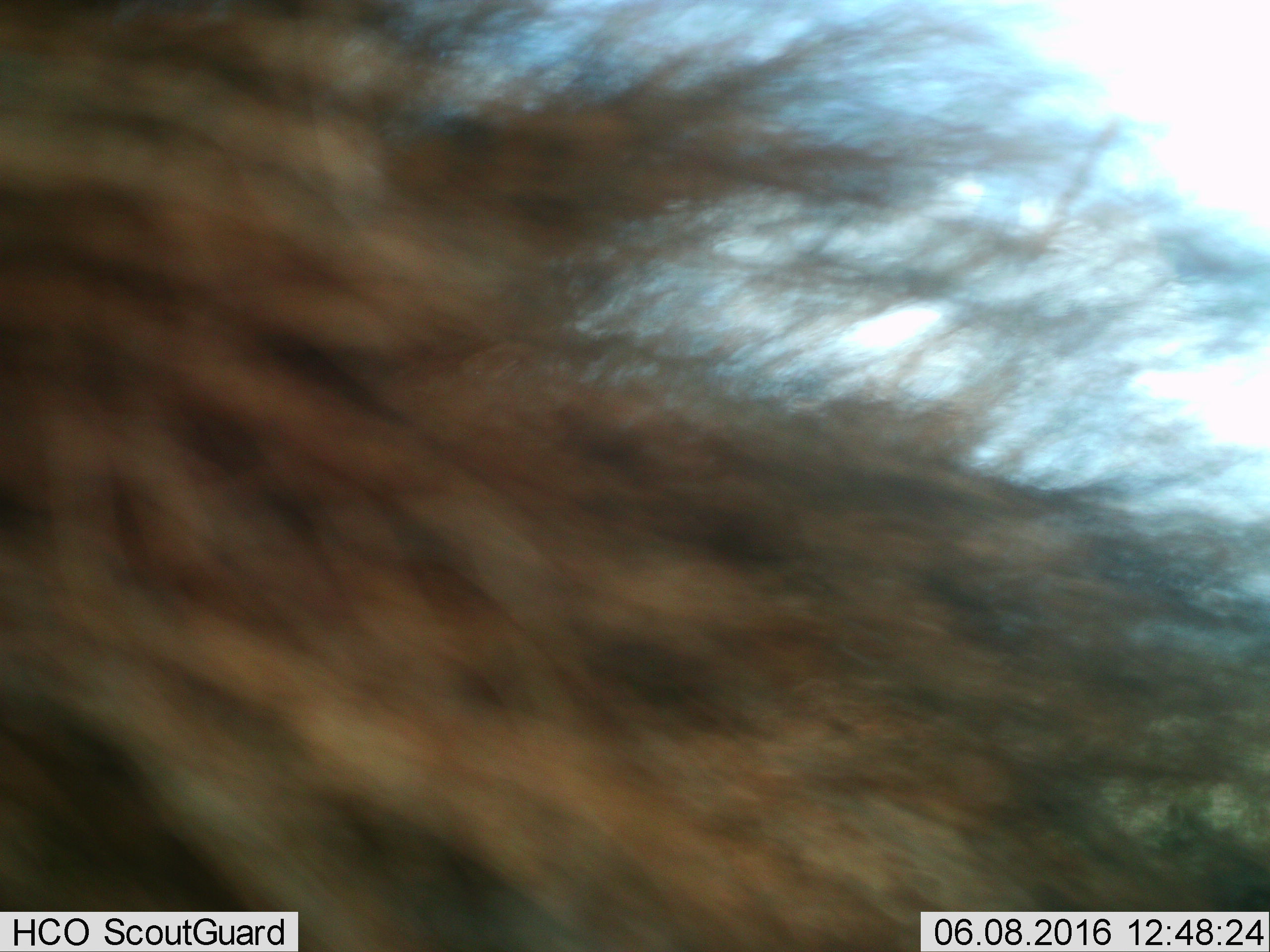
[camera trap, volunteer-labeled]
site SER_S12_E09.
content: unidentified animal